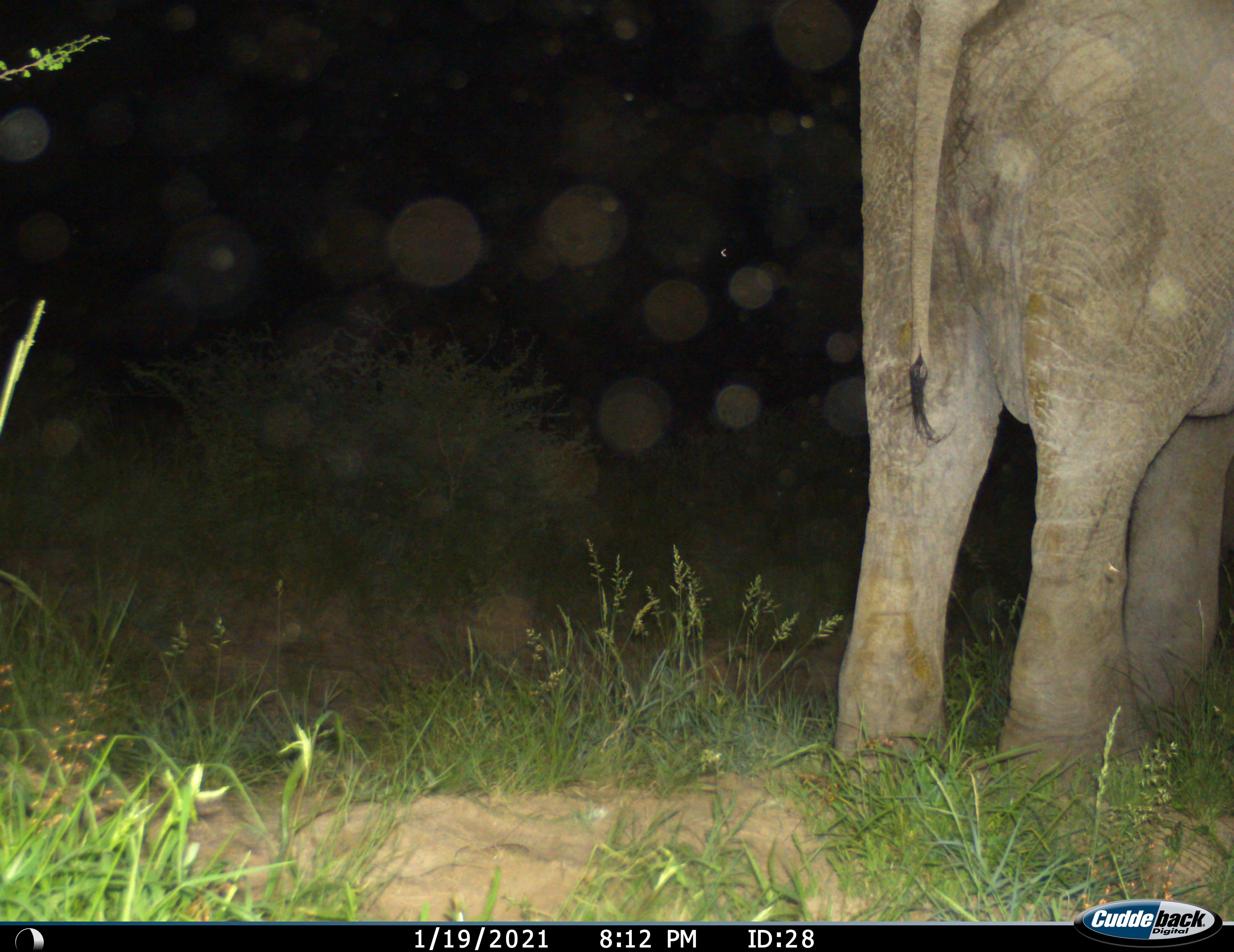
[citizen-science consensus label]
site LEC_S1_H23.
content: unidentified animal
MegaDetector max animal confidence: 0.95